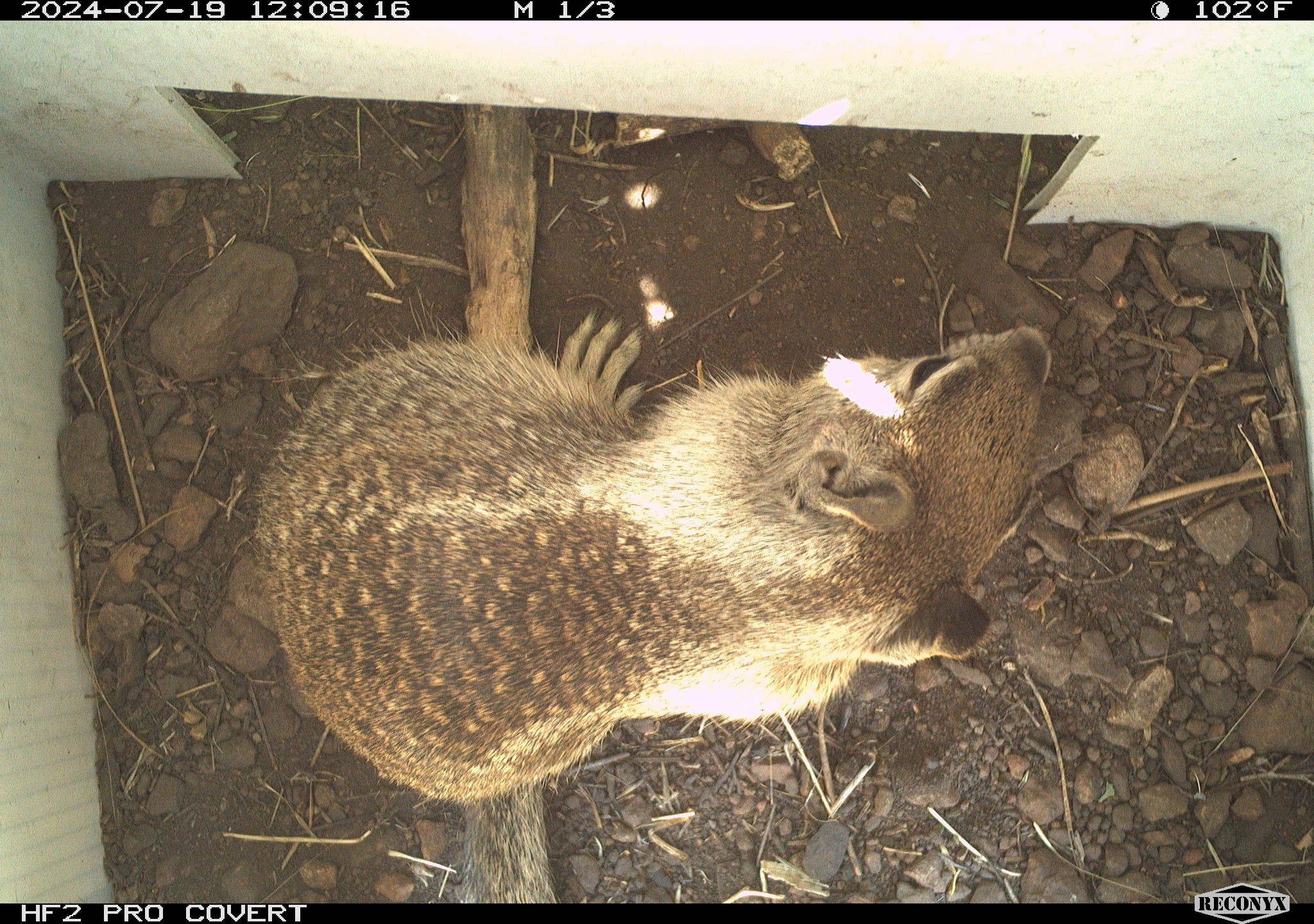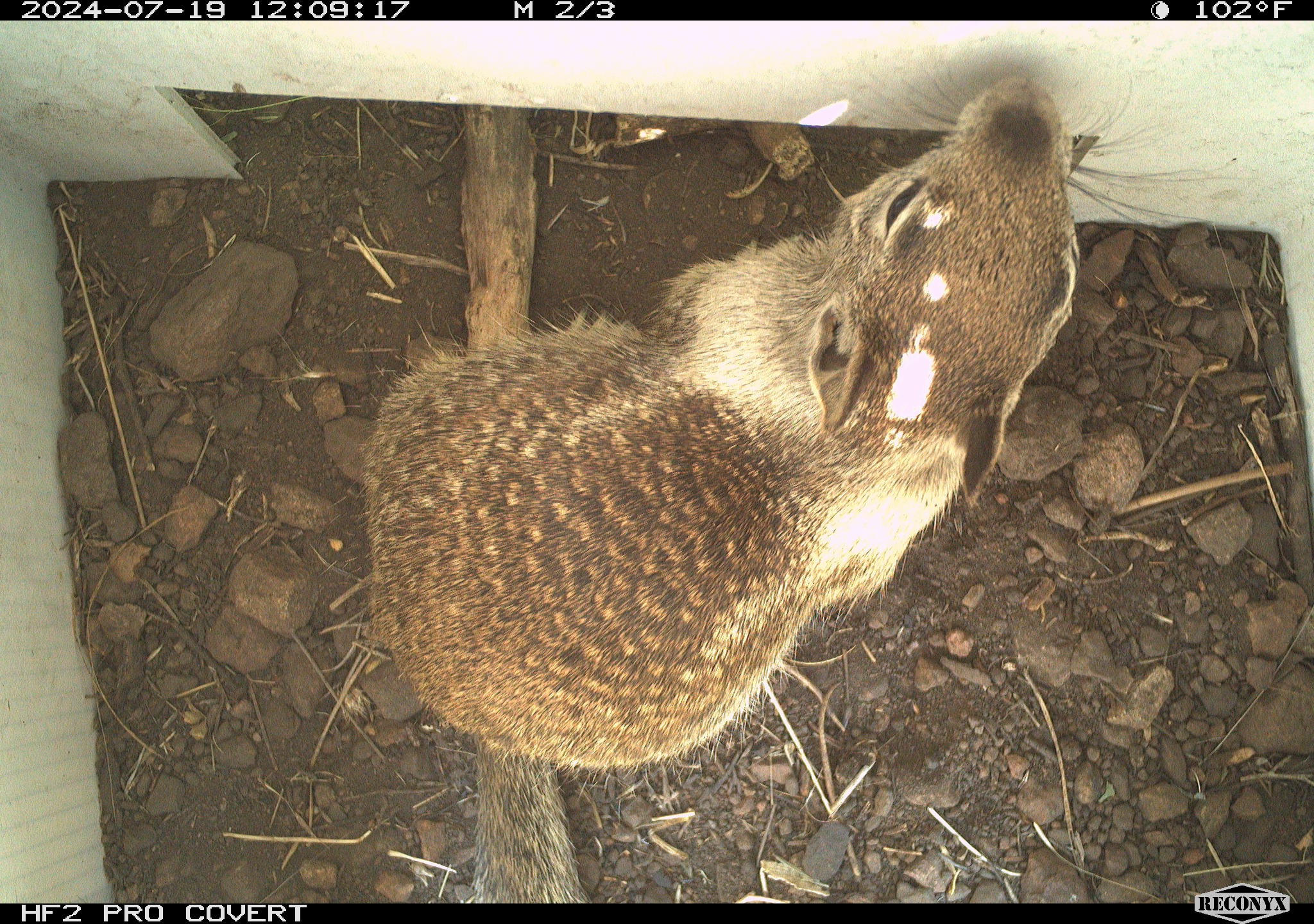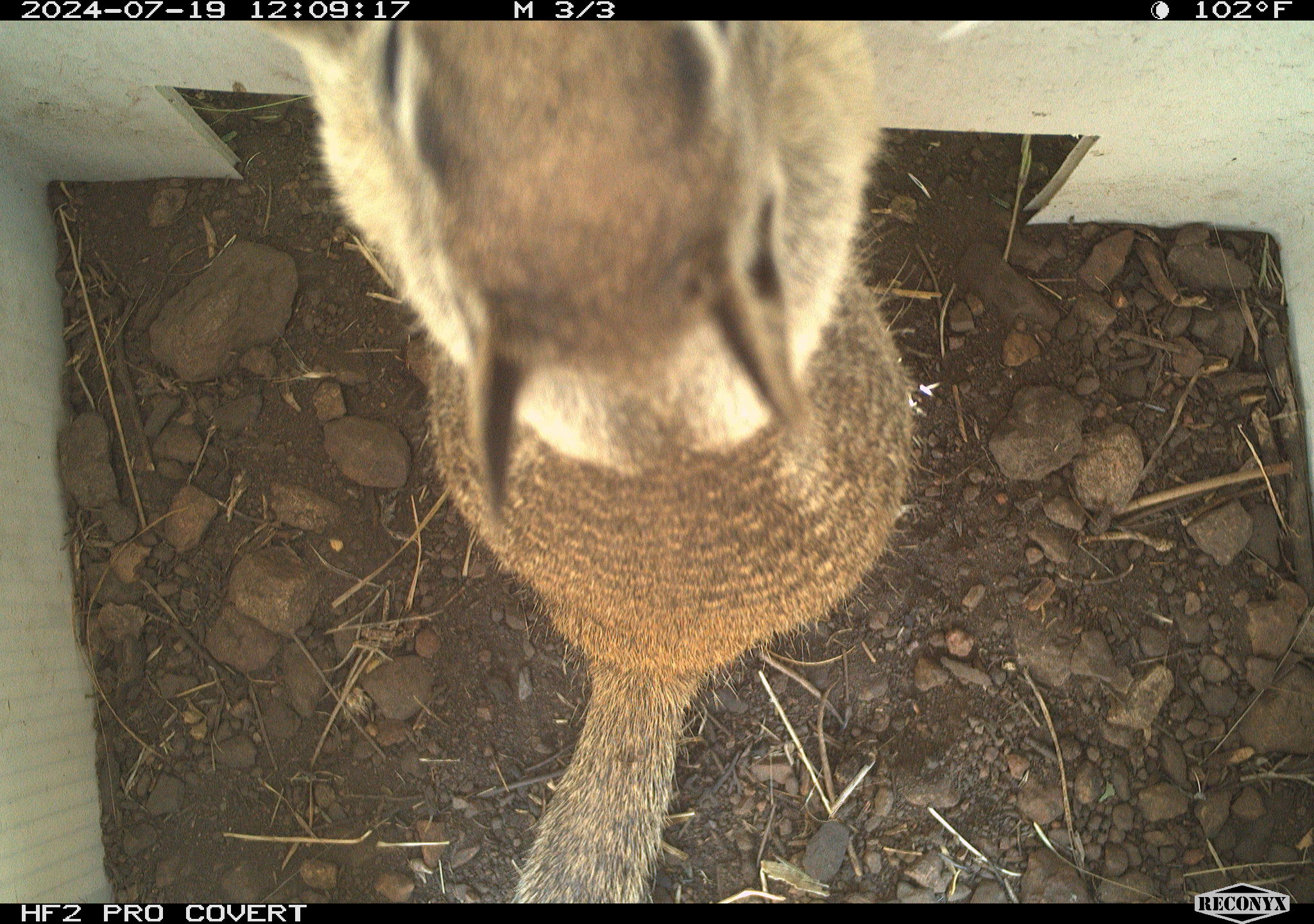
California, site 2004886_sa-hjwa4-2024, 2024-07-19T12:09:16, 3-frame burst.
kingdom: Animalia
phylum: Chordata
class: Mammalia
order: Rodentia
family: Sciuridae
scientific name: Sciuridae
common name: squirrels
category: sciuridae family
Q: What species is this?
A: Sciuridae family (squirrels) (Sciuridae).